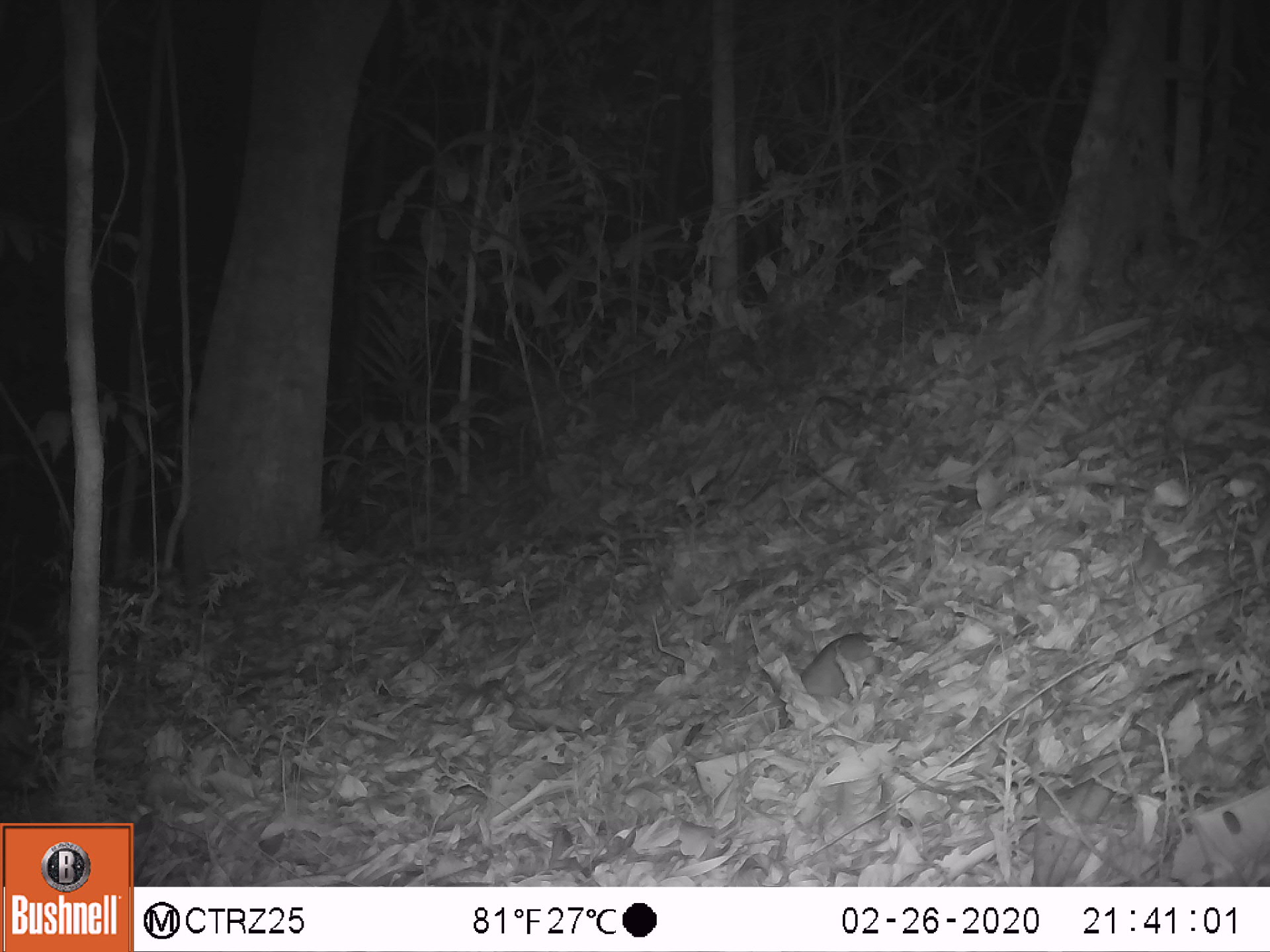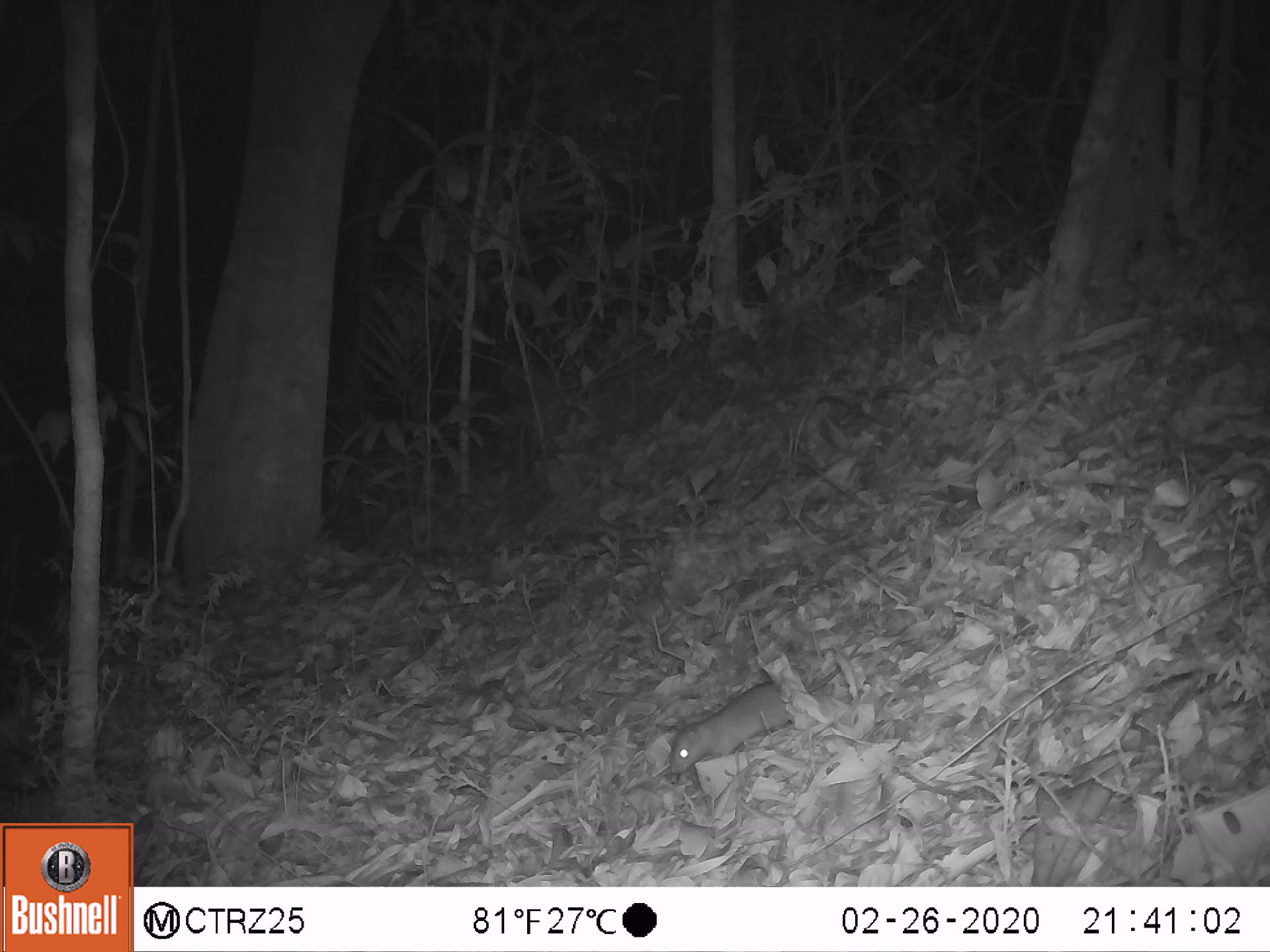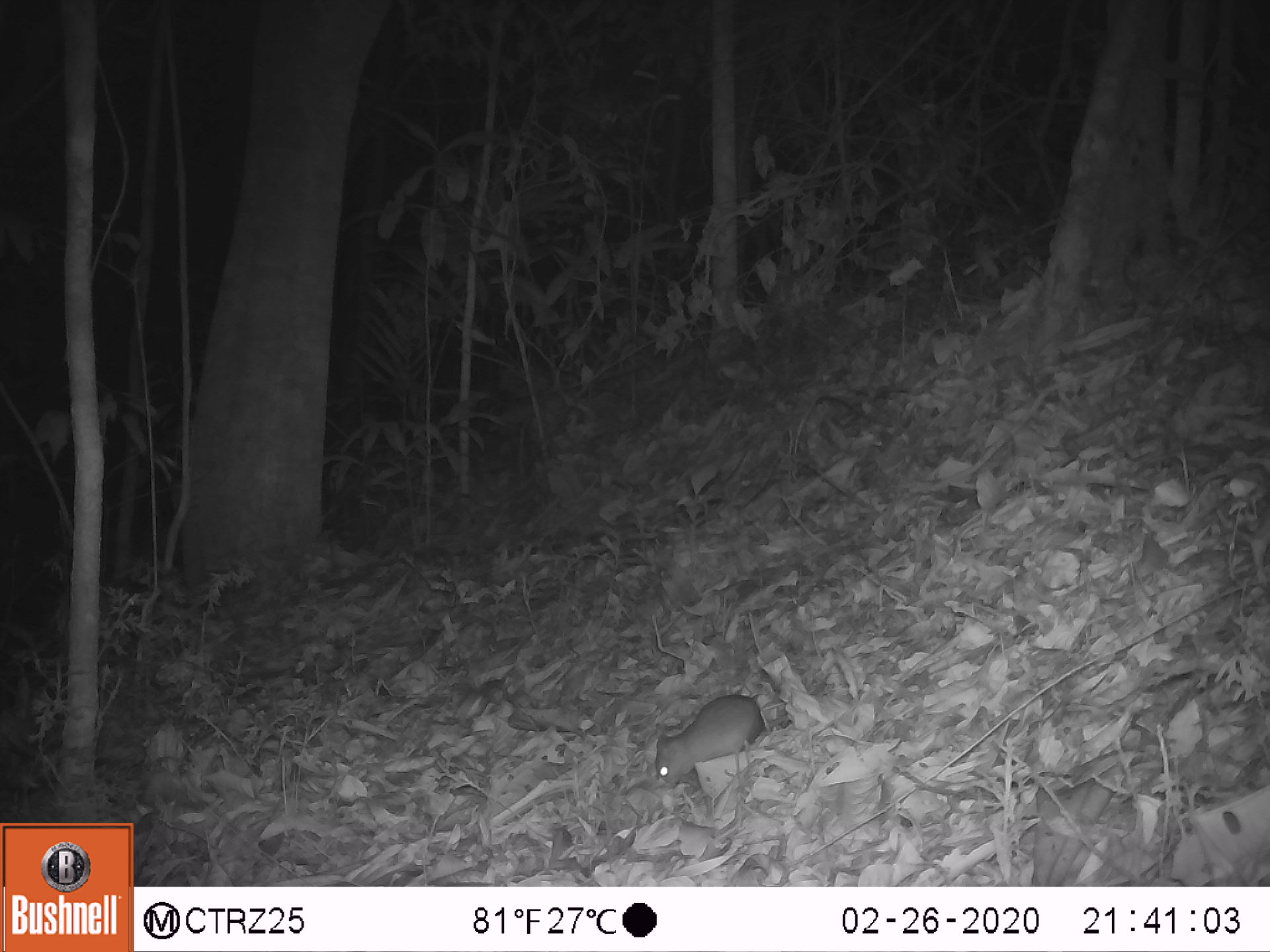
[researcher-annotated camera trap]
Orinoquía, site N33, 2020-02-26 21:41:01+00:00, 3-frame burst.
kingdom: Animalia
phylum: Chordata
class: Mammalia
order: Rodentia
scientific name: Rodentia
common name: rodent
Rodent (Rodentia).